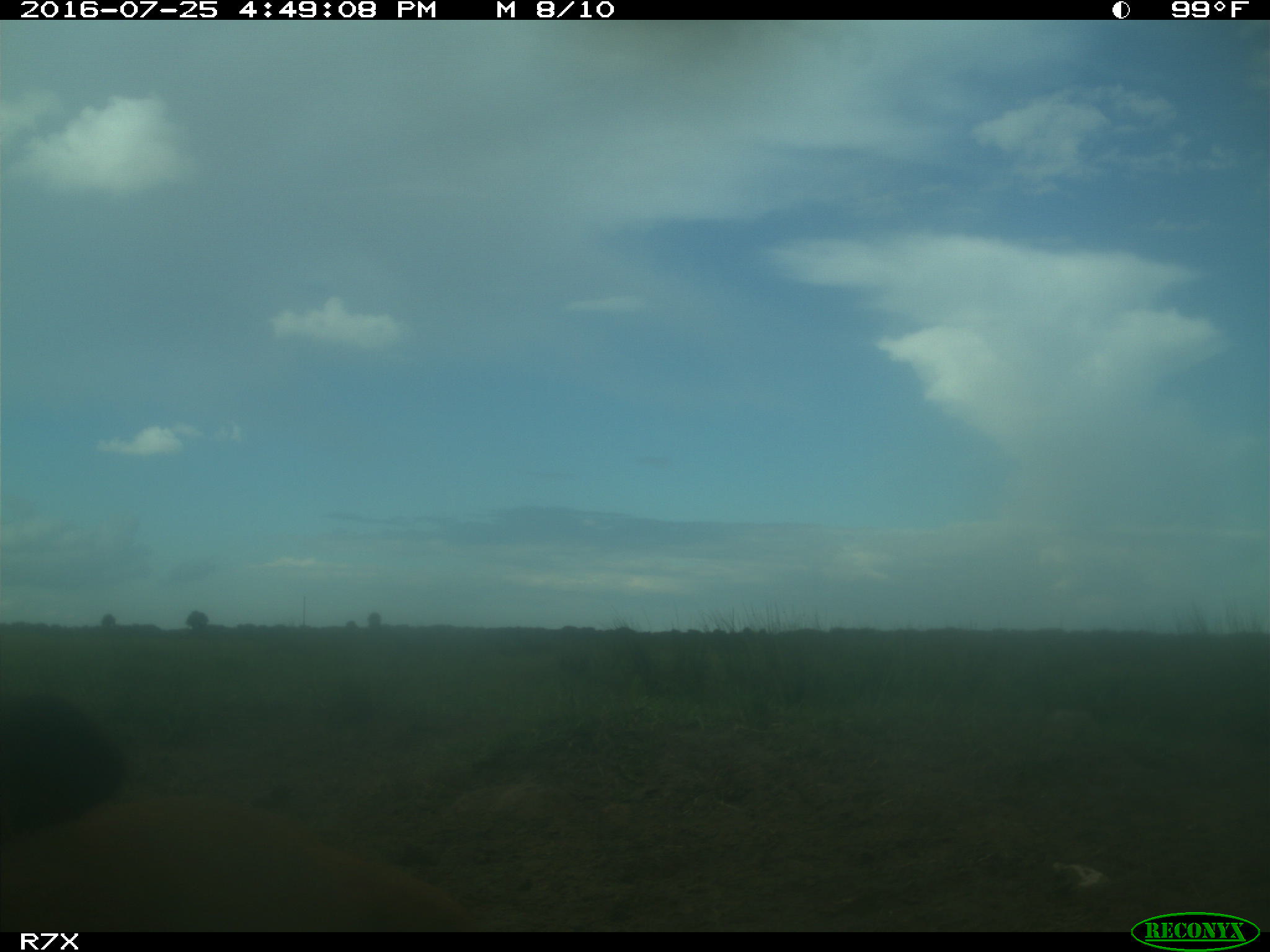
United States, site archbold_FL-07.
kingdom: Animalia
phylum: Chordata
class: Mammalia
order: Artiodactyla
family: Bovidae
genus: Bos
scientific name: Bos taurus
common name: domestic cow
Bos taurus (domestic cow).